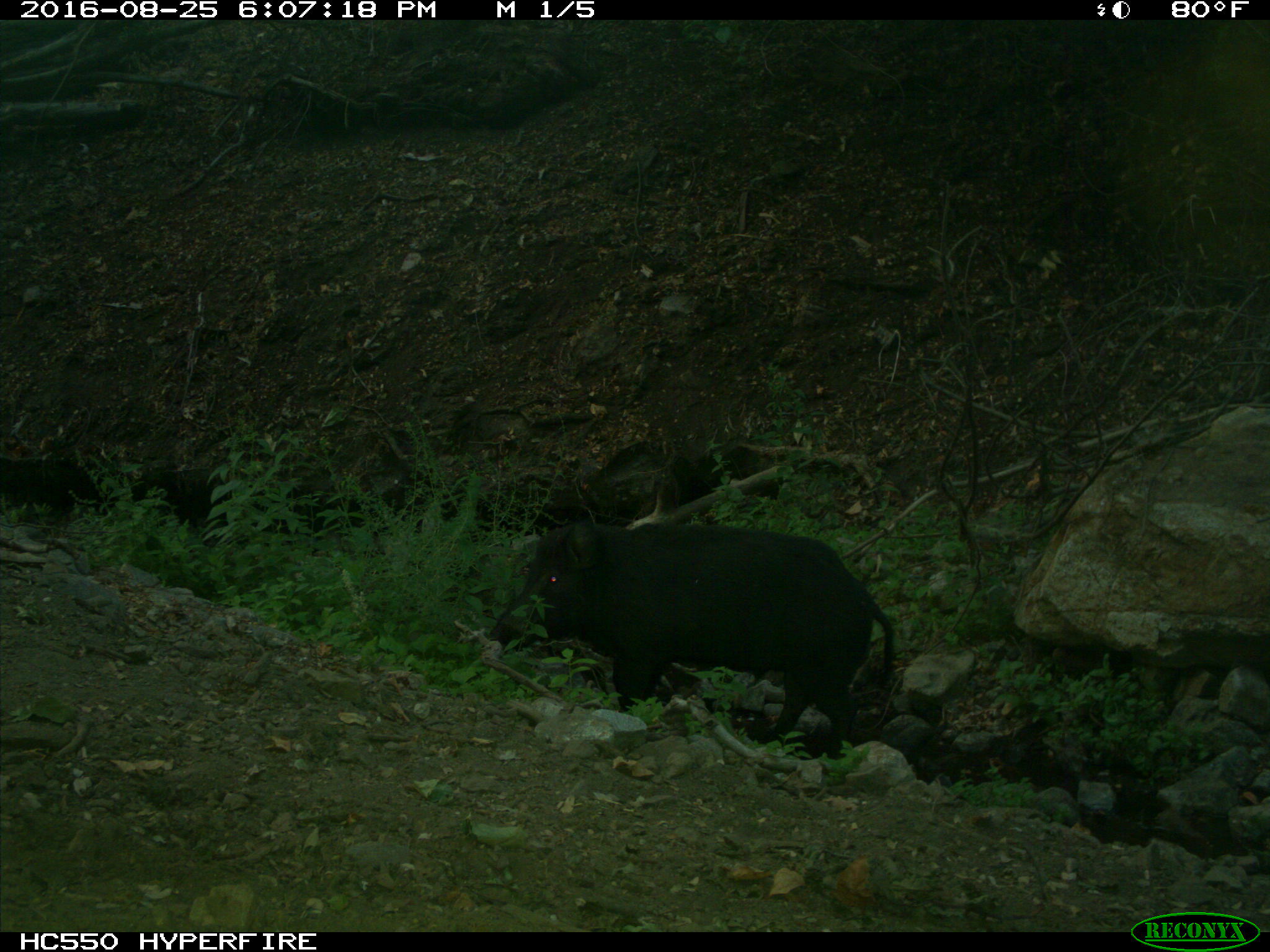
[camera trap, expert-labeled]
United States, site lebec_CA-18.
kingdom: Animalia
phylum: Chordata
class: Mammalia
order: Artiodactyla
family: Suidae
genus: Sus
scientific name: Sus scrofa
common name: wild boar